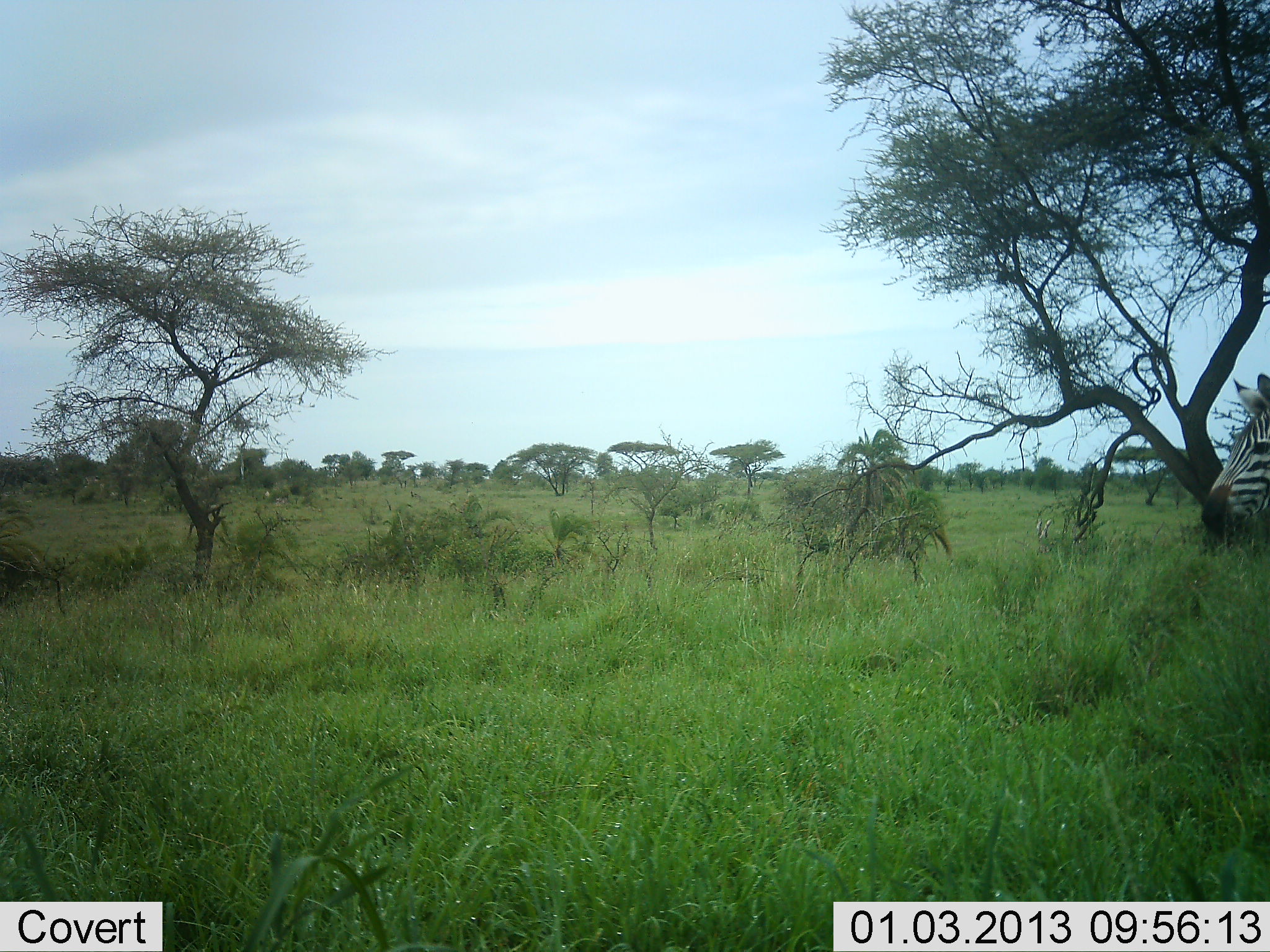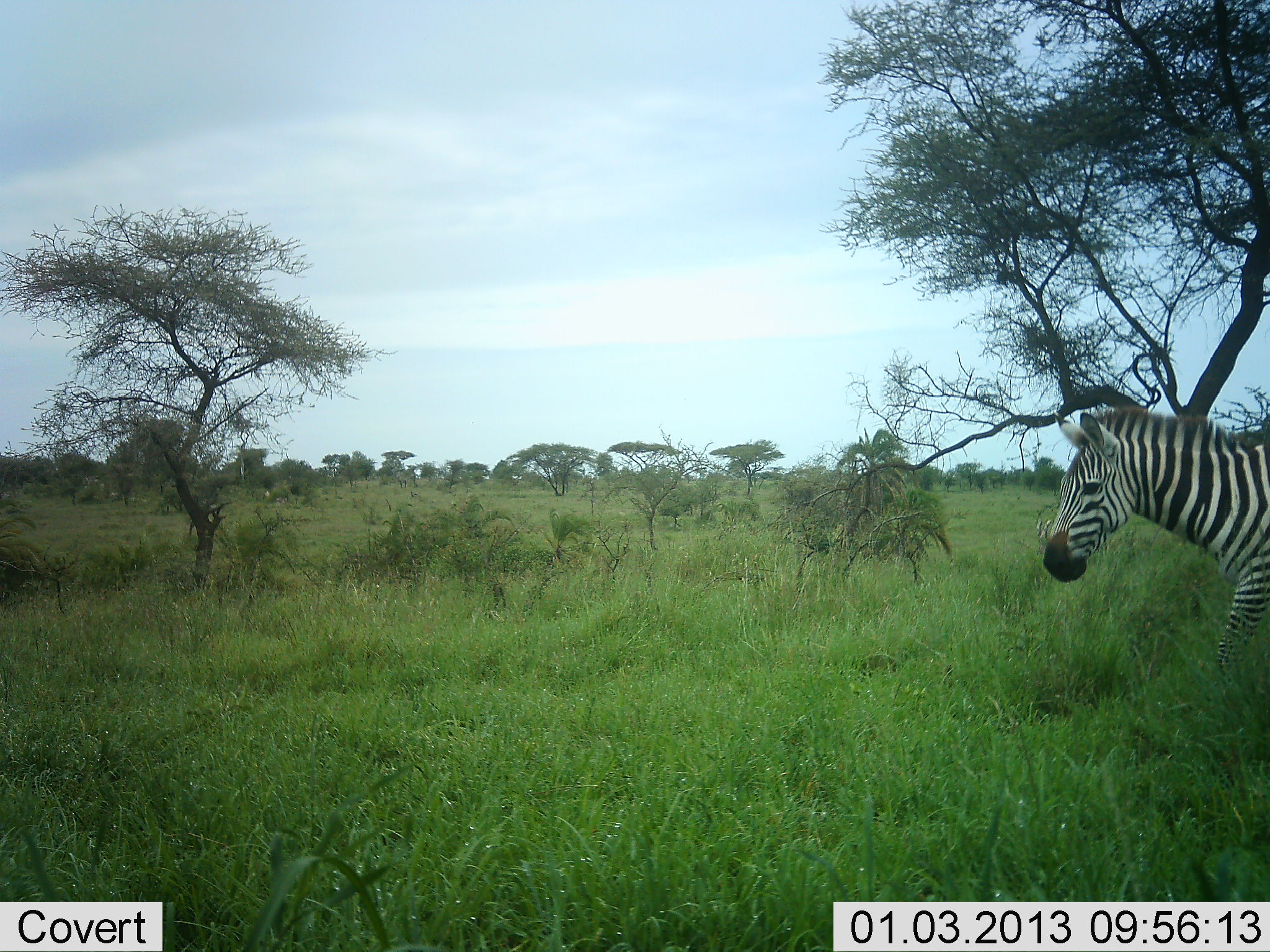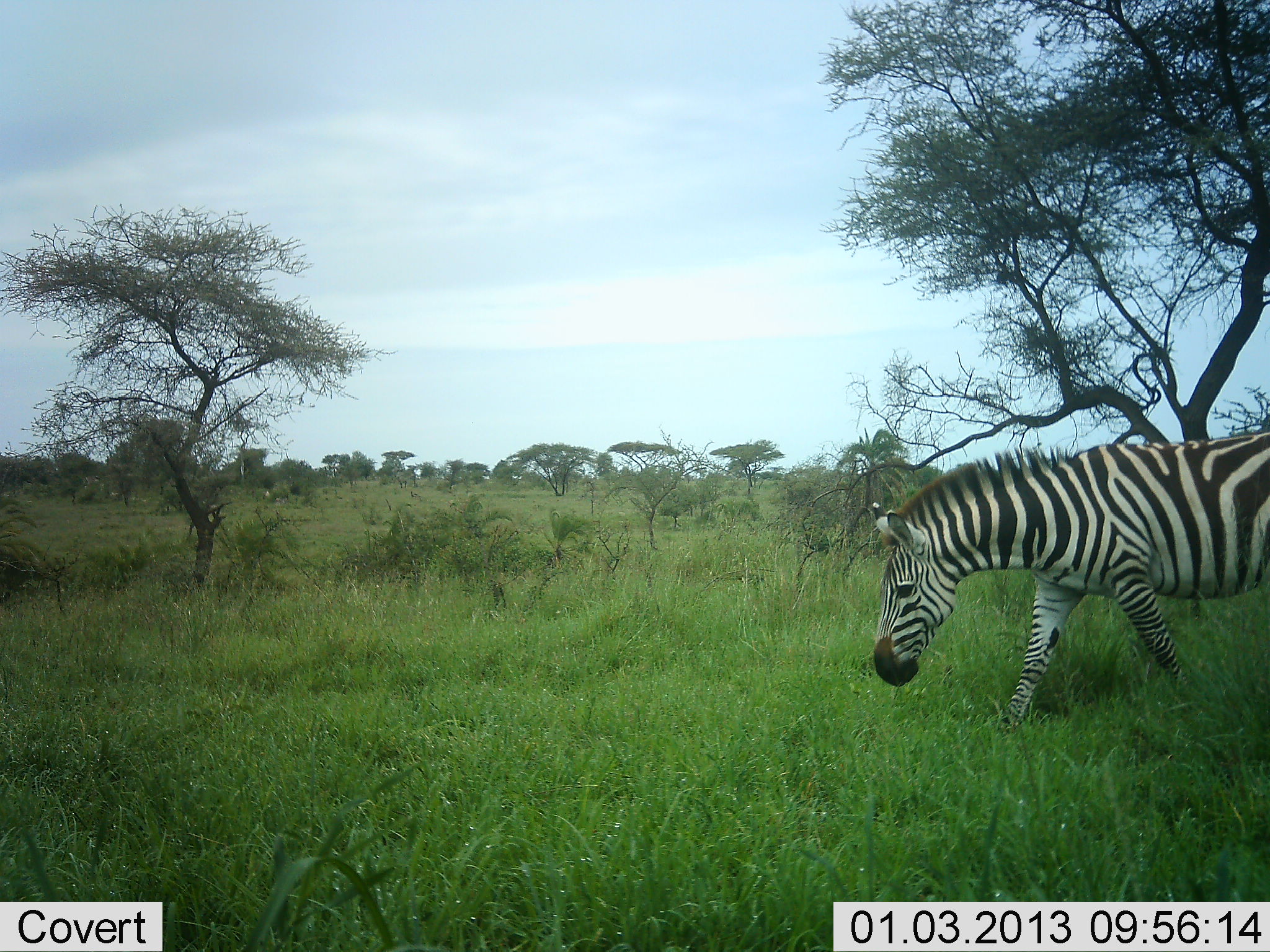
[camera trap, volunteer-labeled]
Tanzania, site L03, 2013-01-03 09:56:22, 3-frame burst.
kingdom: Animalia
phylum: Chordata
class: Mammalia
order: Perissodactyla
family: Equidae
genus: Equus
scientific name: Equus quagga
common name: plains zebra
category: zebra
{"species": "zebra (plains zebra) (Equus quagga)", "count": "1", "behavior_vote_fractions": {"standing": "6%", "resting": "0%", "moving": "100%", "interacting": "0%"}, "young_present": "0%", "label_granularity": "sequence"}